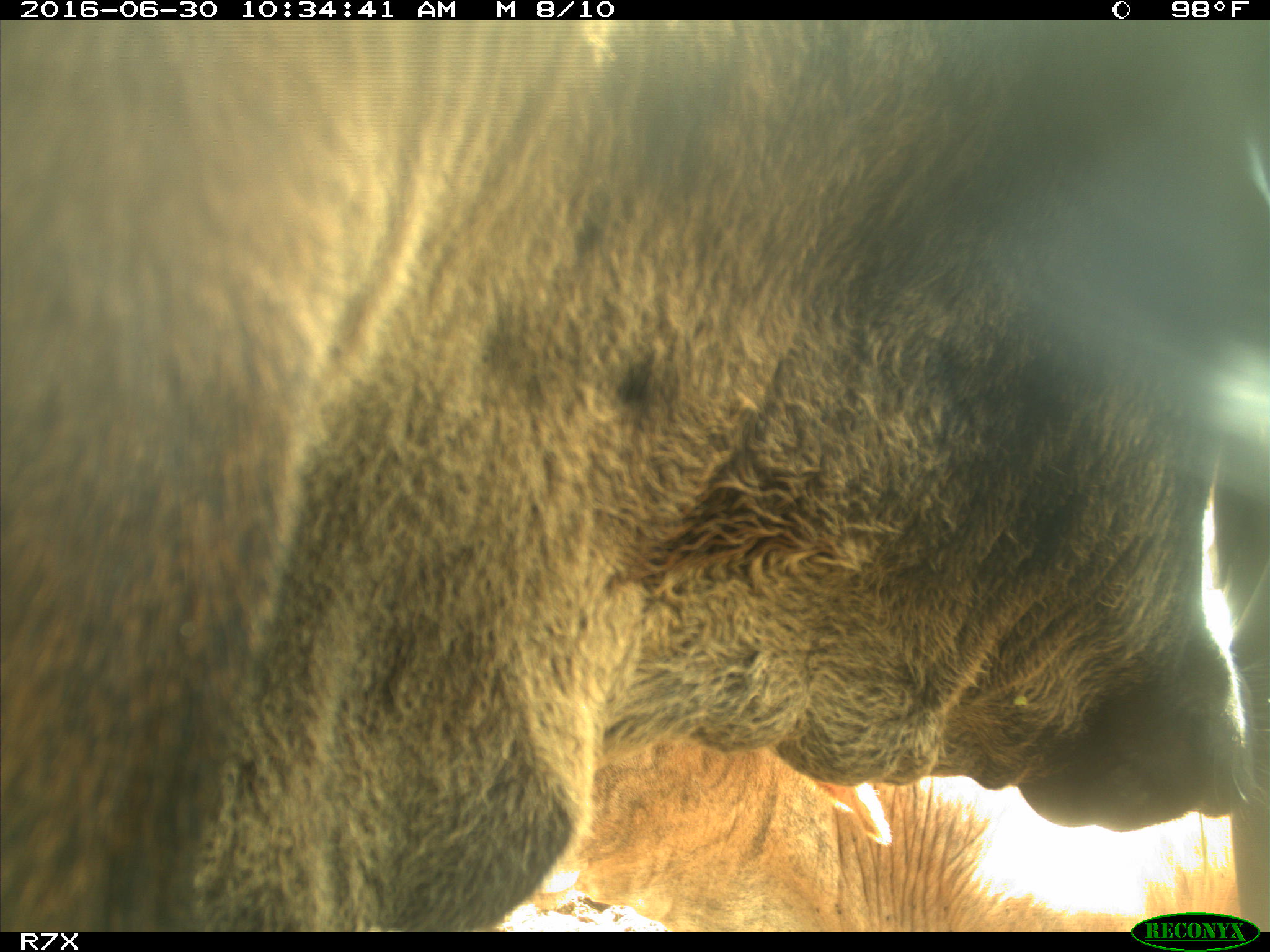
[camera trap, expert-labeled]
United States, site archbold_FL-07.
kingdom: Animalia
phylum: Chordata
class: Mammalia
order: Artiodactyla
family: Bovidae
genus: Bos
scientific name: Bos taurus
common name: domestic cow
Bos taurus (domestic cow).